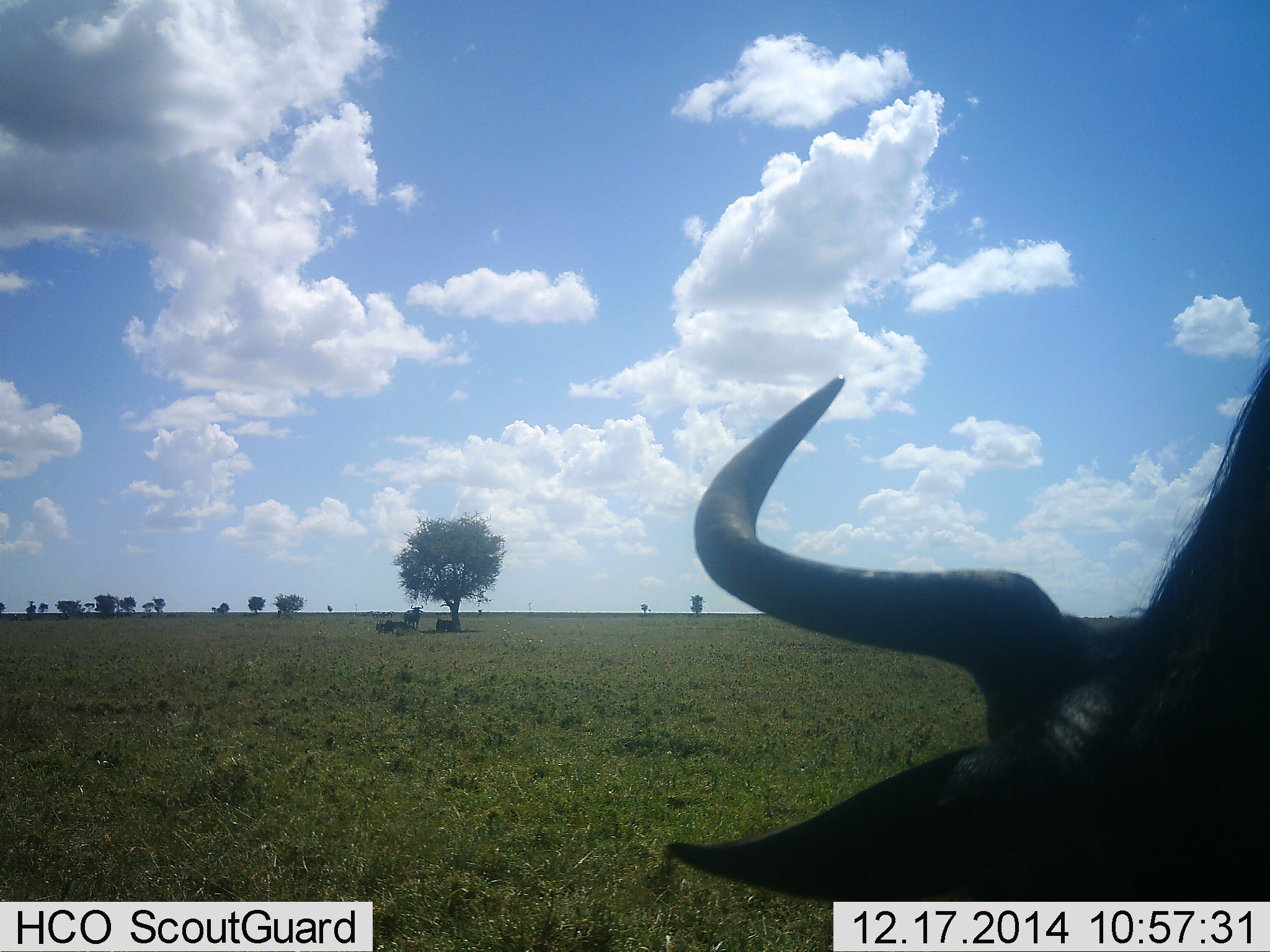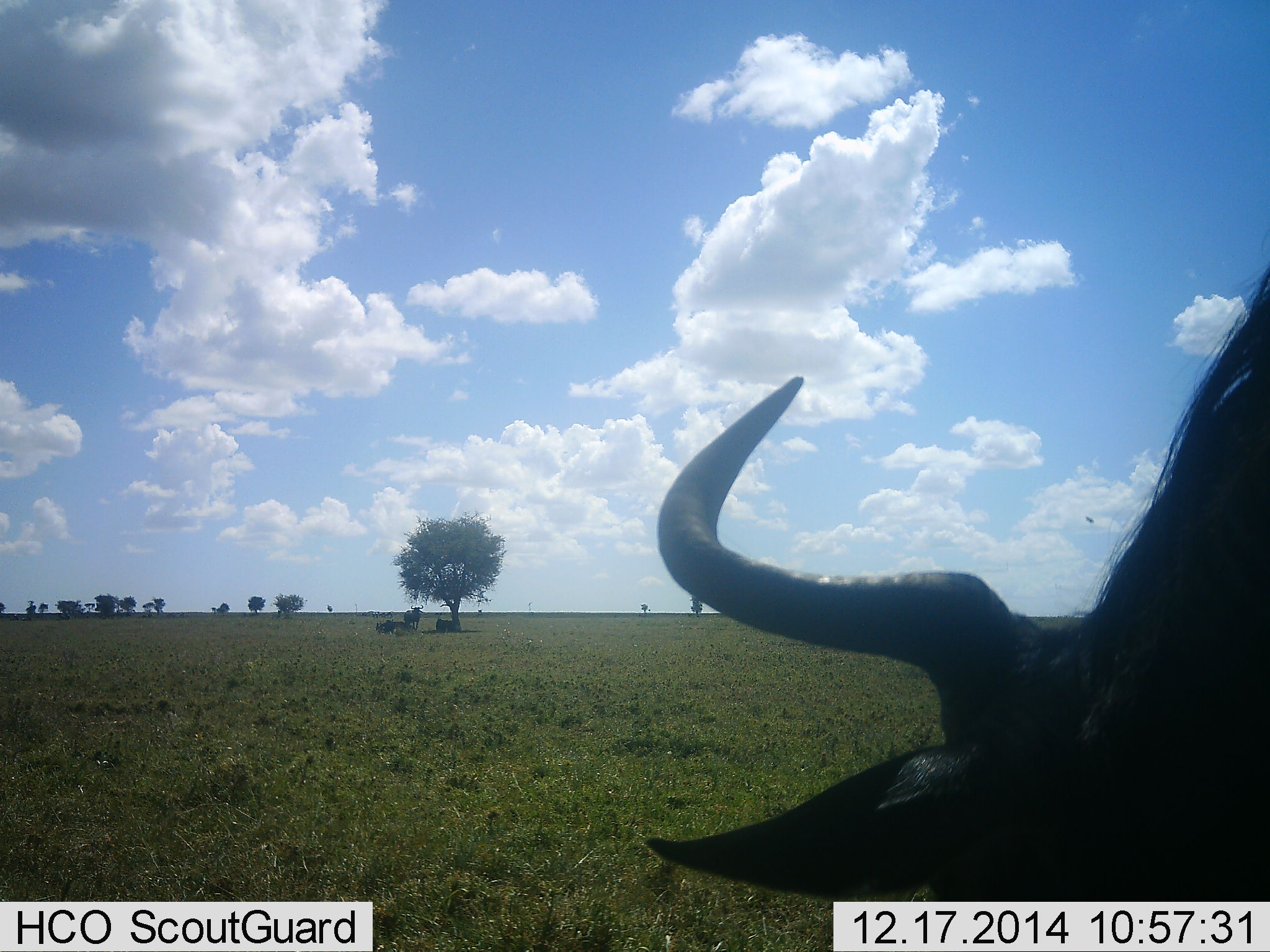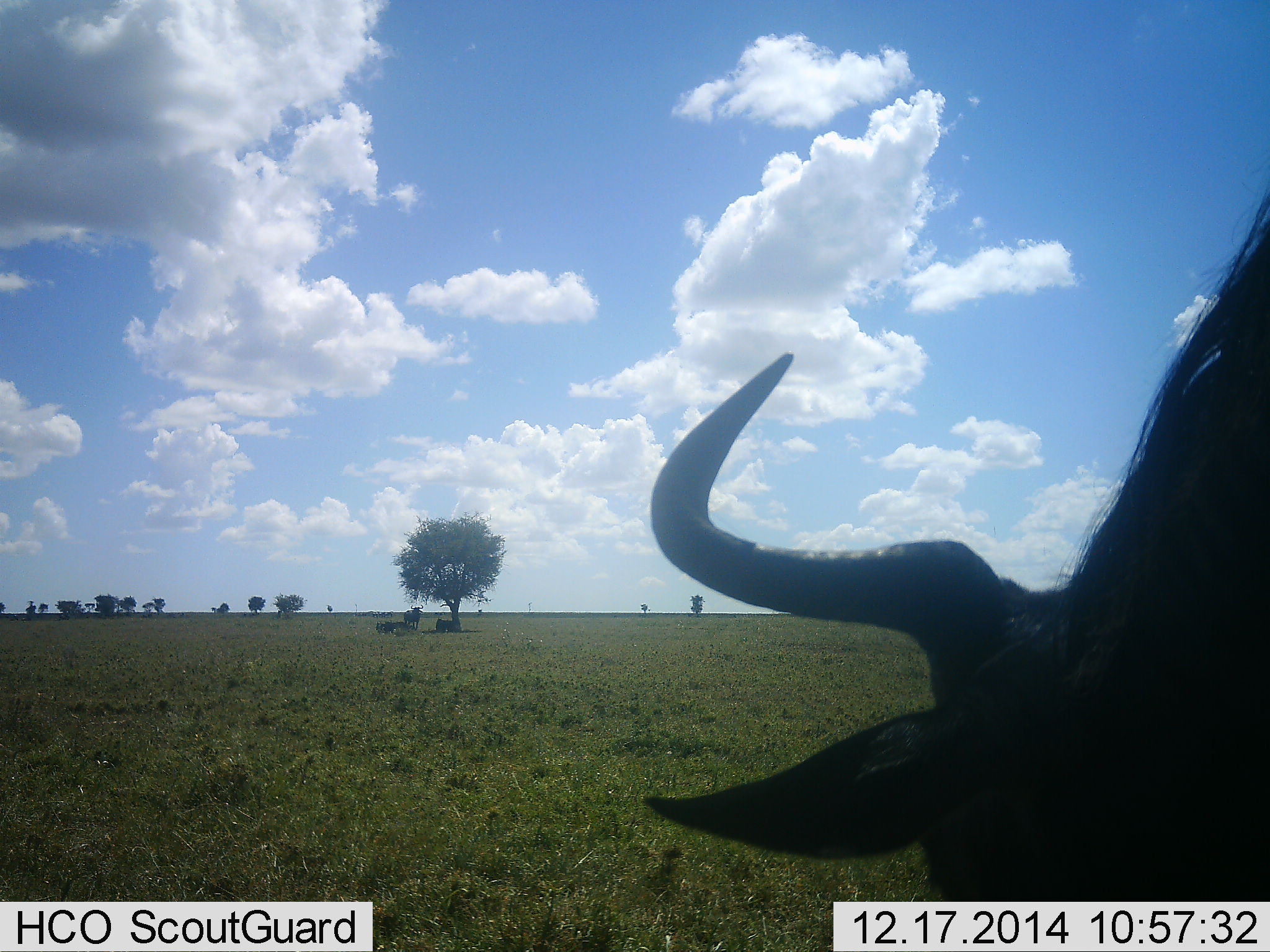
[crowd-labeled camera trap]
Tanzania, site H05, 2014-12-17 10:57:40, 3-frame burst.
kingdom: Animalia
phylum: Chordata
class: Mammalia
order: Artiodactyla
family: Bovidae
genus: Connochaetes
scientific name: Connochaetes taurinus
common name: blue wildebeest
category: wildebeest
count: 1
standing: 60%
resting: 30%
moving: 0%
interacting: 0%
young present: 0%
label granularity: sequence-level